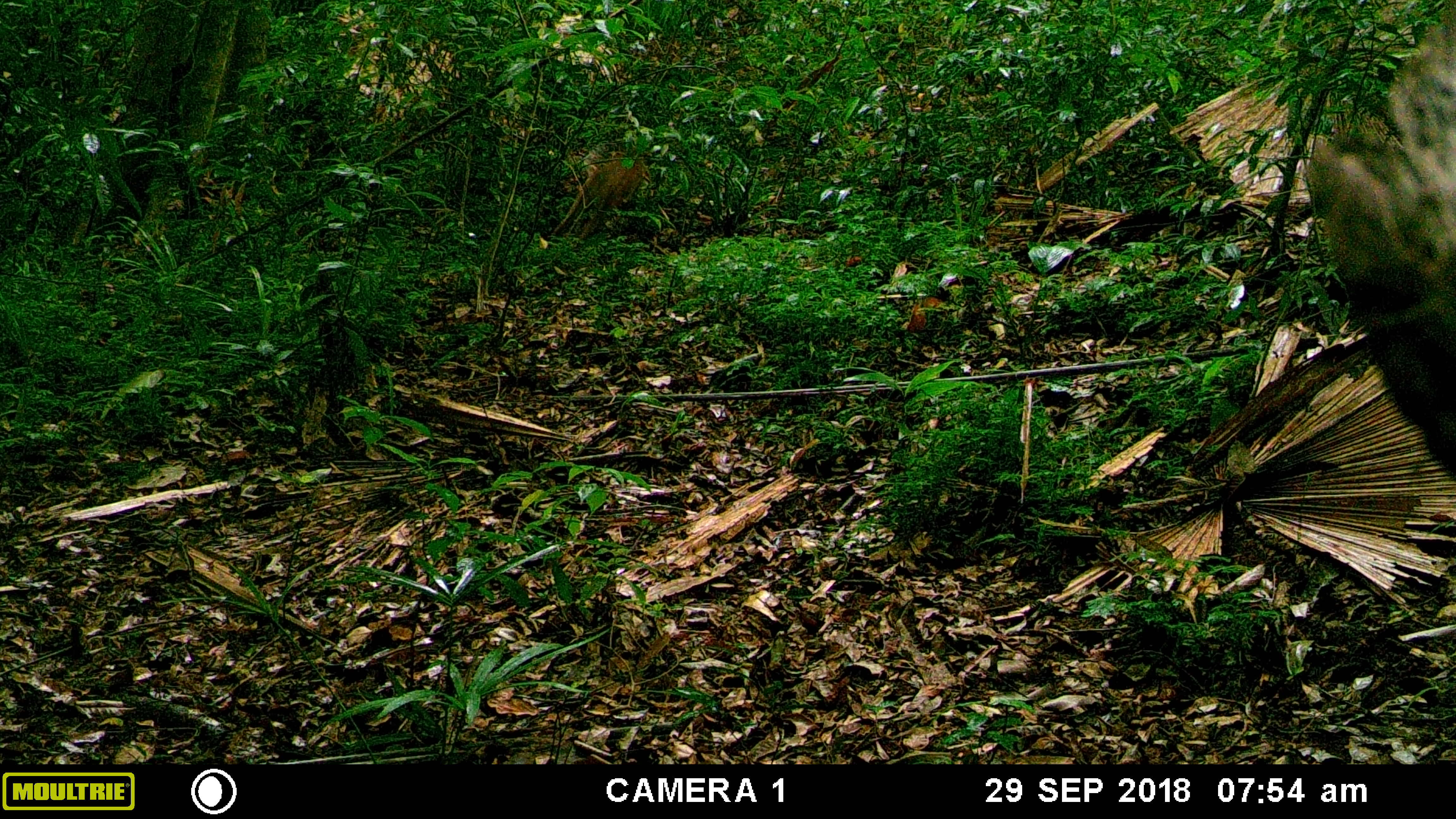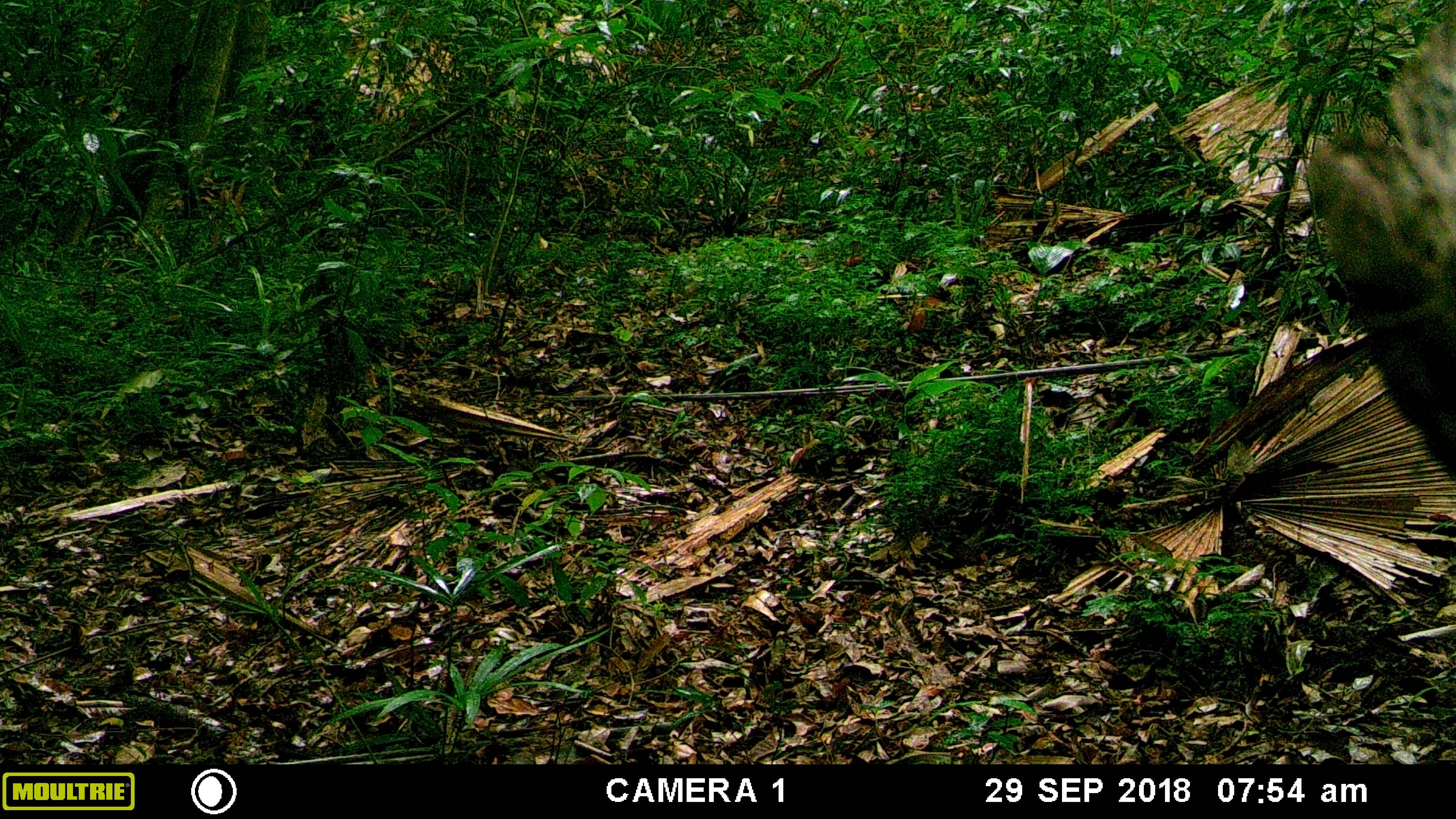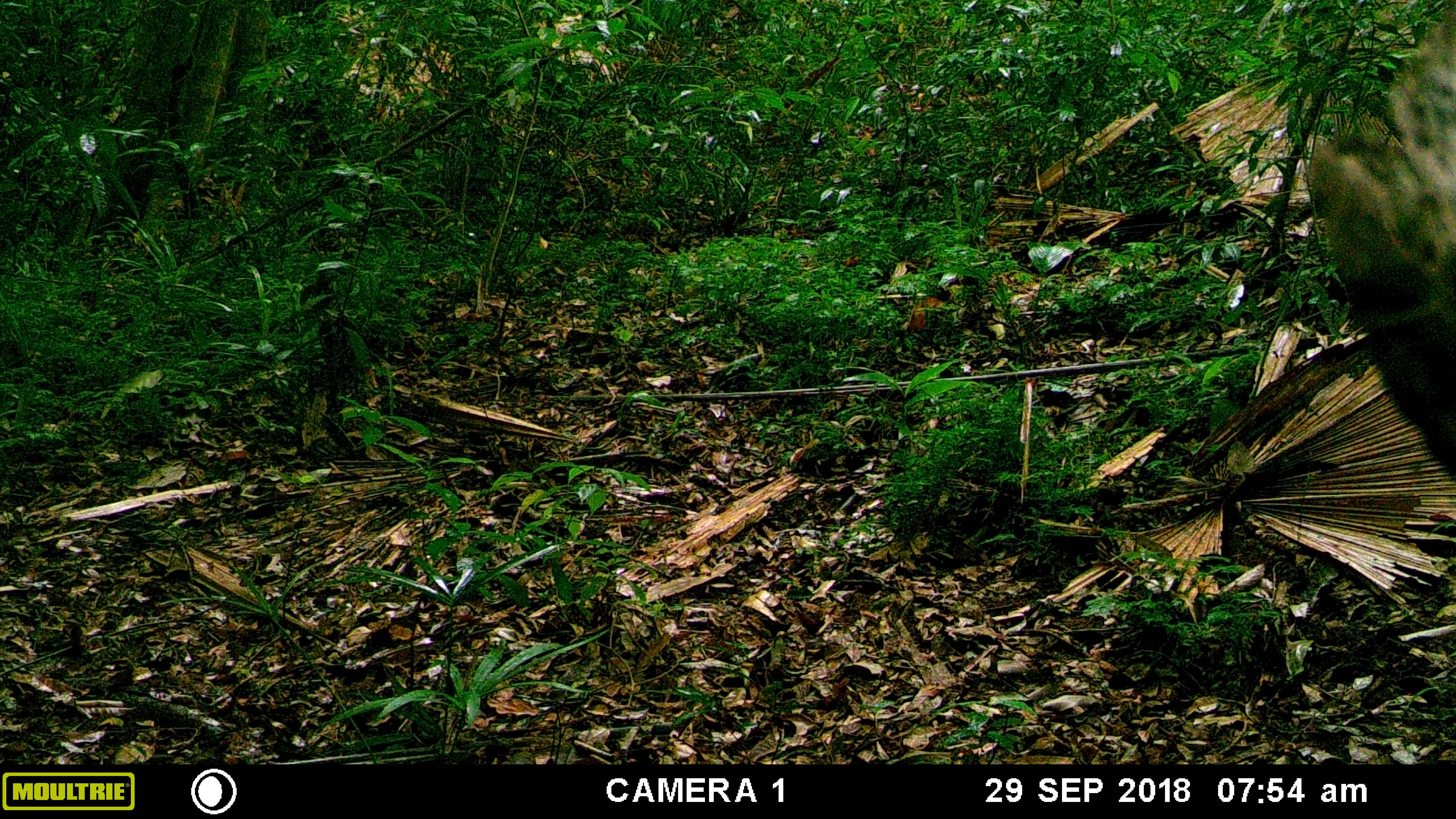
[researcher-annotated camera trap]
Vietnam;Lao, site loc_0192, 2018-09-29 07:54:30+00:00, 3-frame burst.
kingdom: Animalia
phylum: Chordata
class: Mammalia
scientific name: Laurasiatheria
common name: ungulate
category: unidentified ungulates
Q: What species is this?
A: Unidentified ungulates (ungulate) (Laurasiatheria).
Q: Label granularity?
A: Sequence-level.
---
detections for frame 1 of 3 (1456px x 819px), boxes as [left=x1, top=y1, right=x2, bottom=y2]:
unidentified ungulates: [left=552, top=154, right=648, bottom=238]